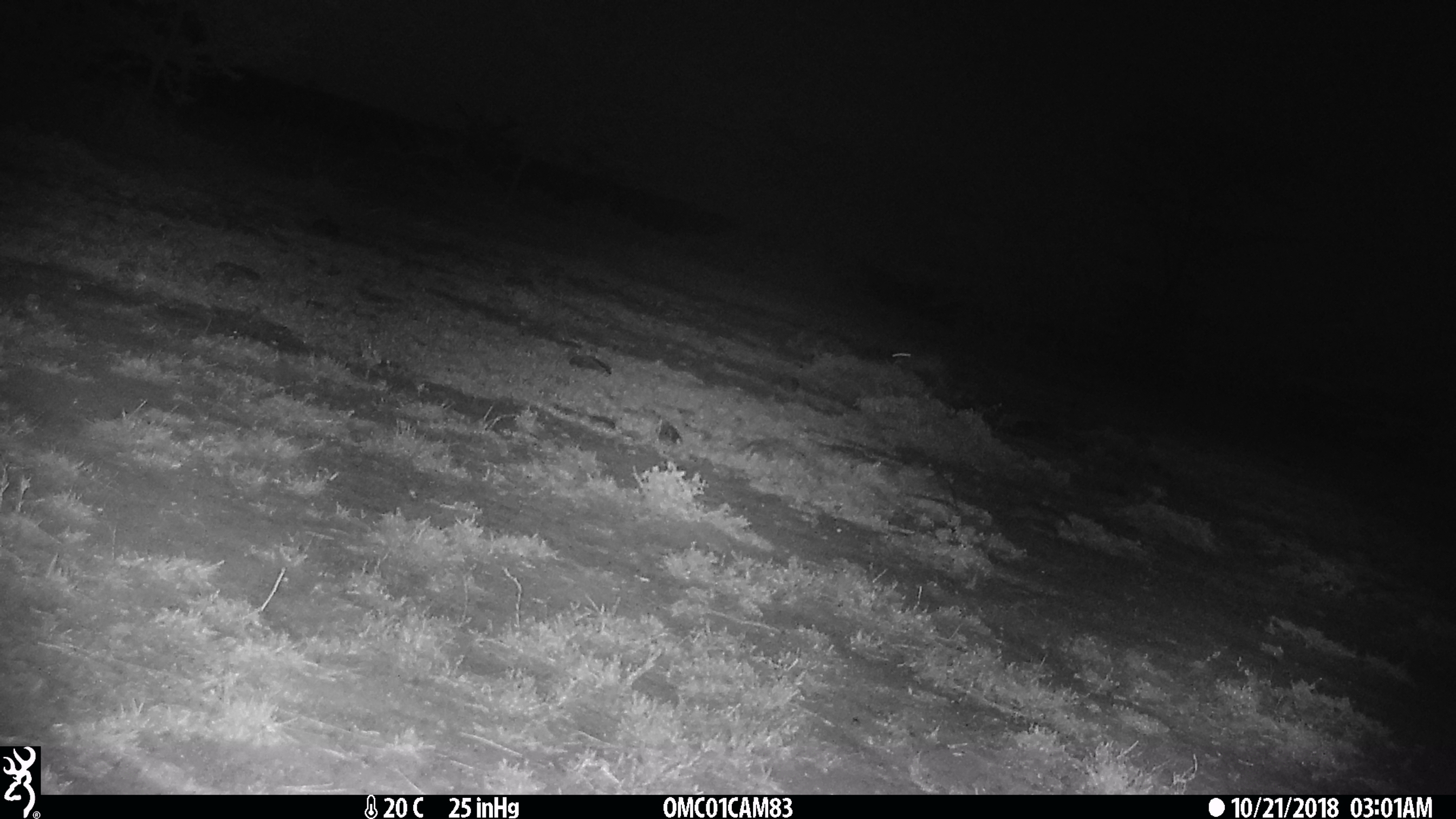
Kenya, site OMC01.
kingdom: Animalia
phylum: Chordata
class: Mammalia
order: Lagomorpha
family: Leporidae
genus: Lepus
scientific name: Lepus capensis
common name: cape hare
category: hare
Hare (cape hare) (Lepus capensis).